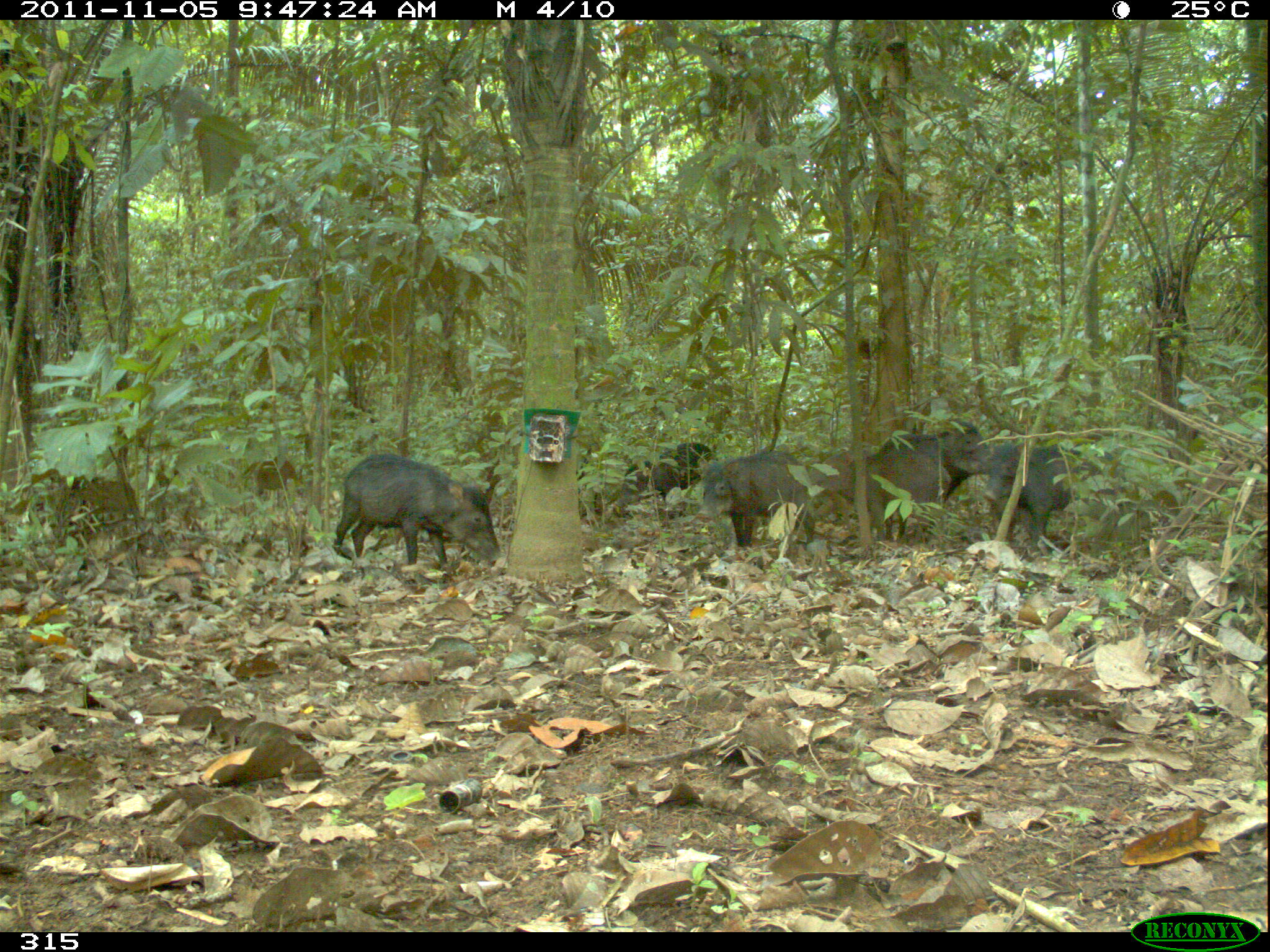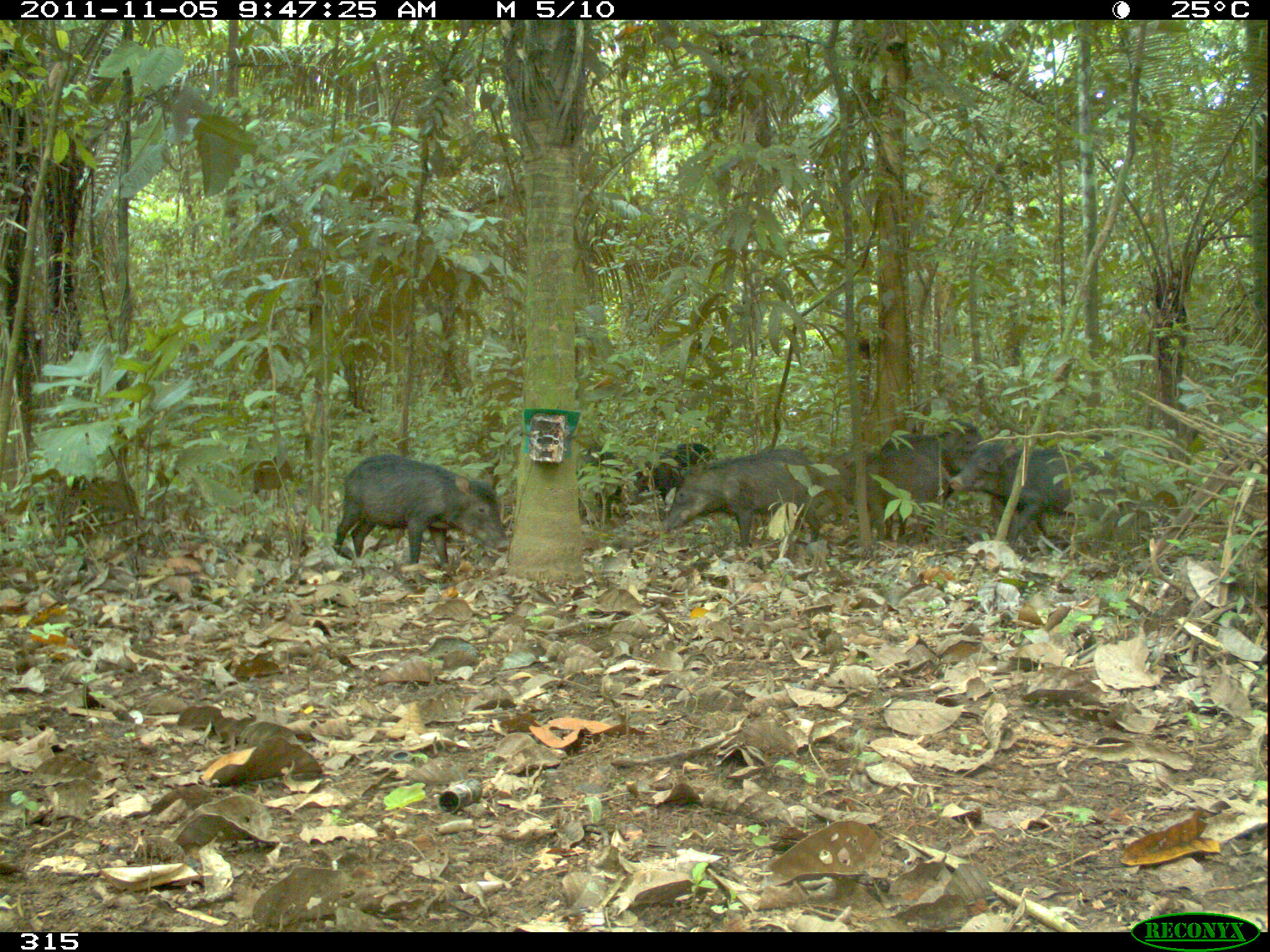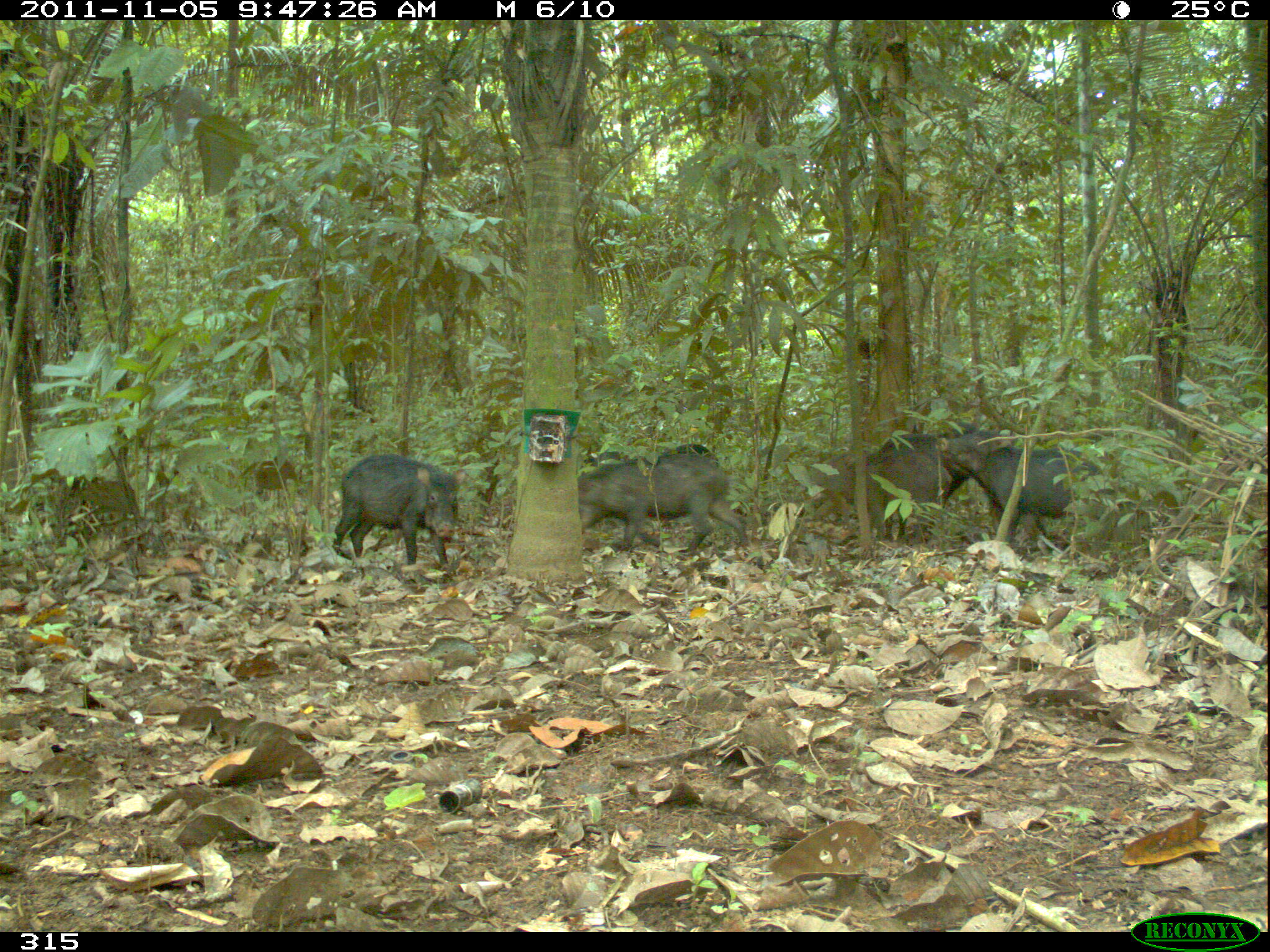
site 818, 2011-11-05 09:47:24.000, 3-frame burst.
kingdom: Animalia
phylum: Chordata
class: Mammalia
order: Artiodactyla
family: Tayassuidae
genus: Tayassu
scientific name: Tayassu pecari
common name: white-lipped peccary